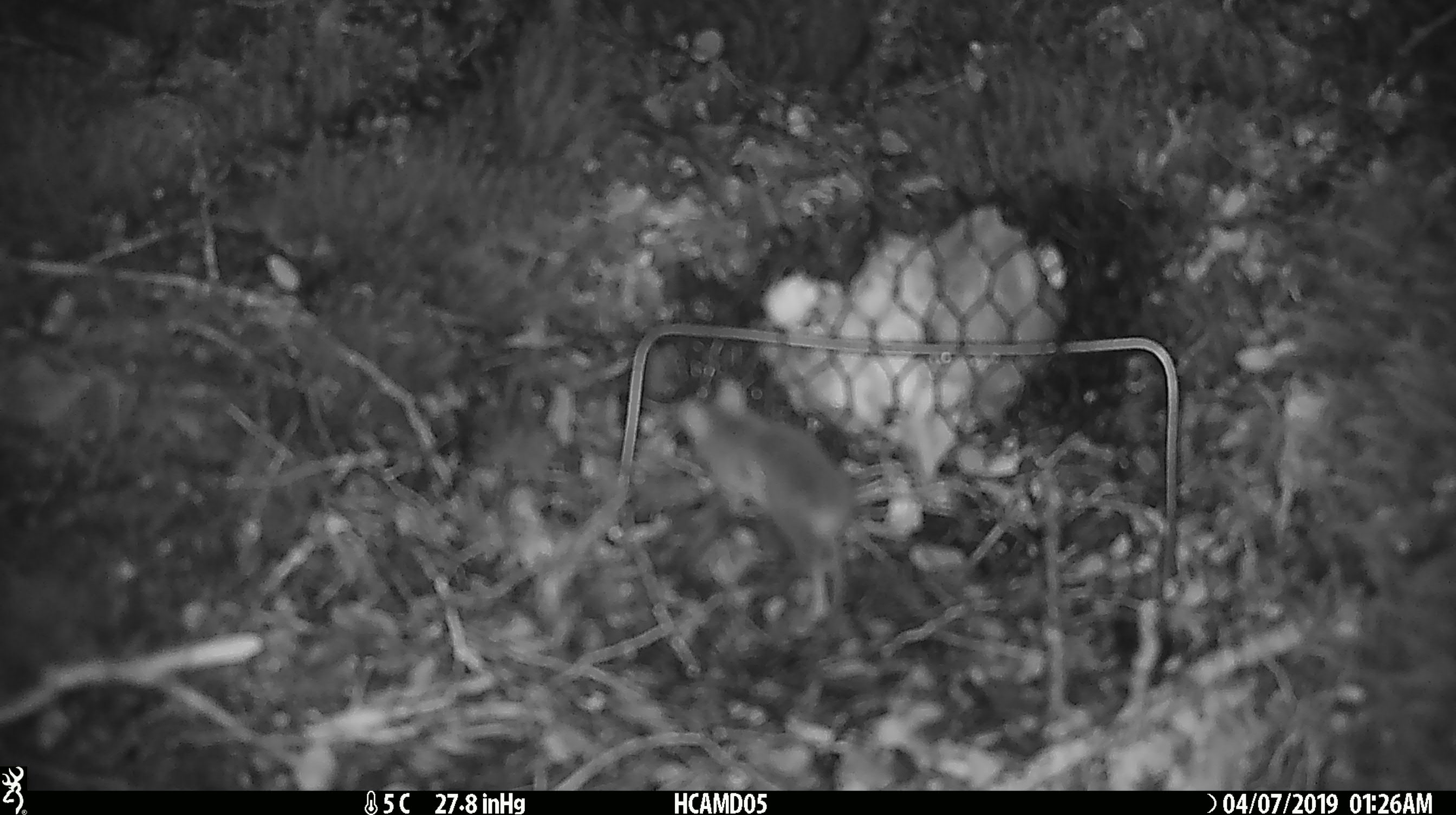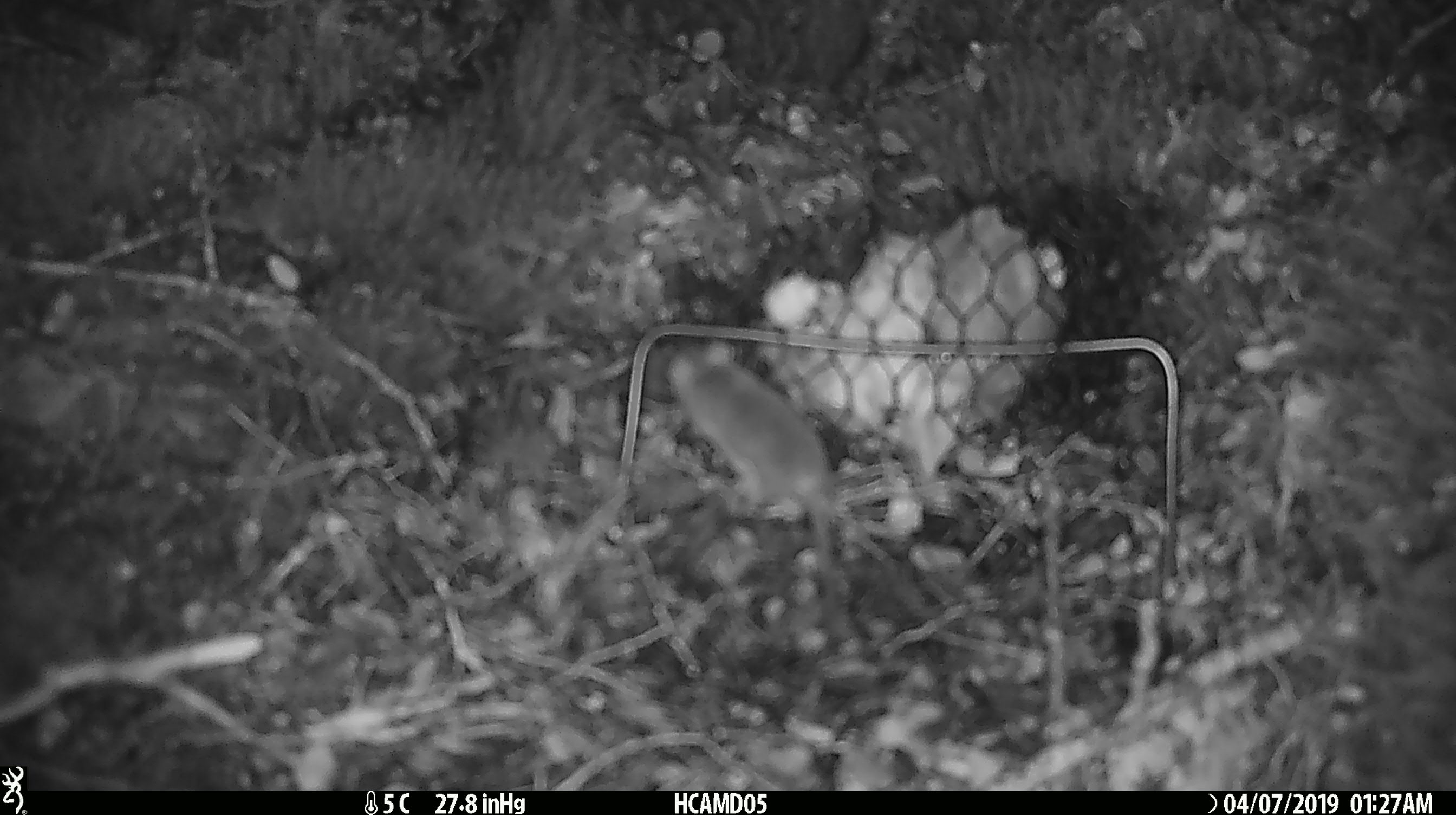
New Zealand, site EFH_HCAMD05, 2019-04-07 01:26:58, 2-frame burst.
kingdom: Animalia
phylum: Chordata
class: Mammalia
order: Rodentia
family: Muridae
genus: Mus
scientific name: Mus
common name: mouse